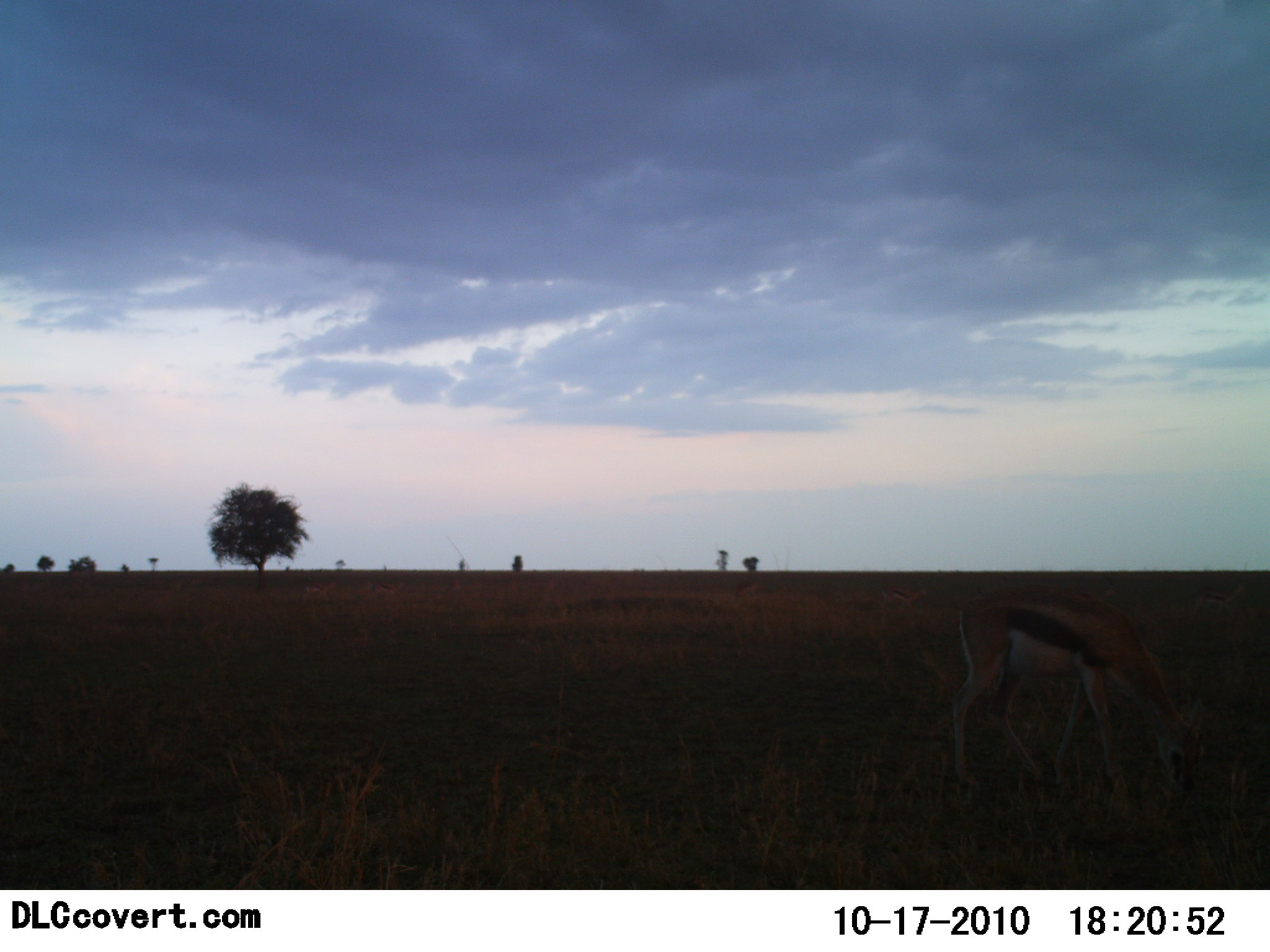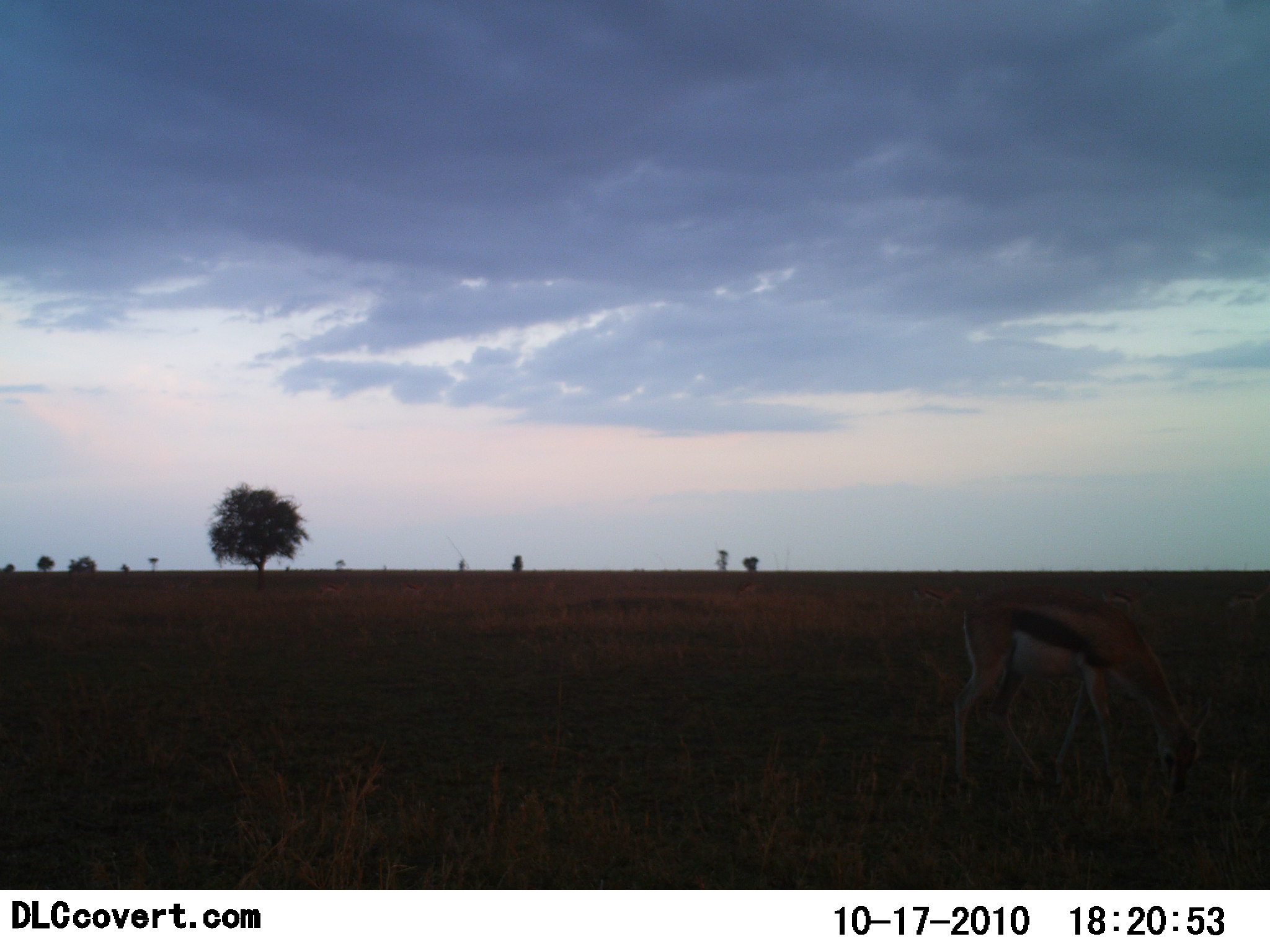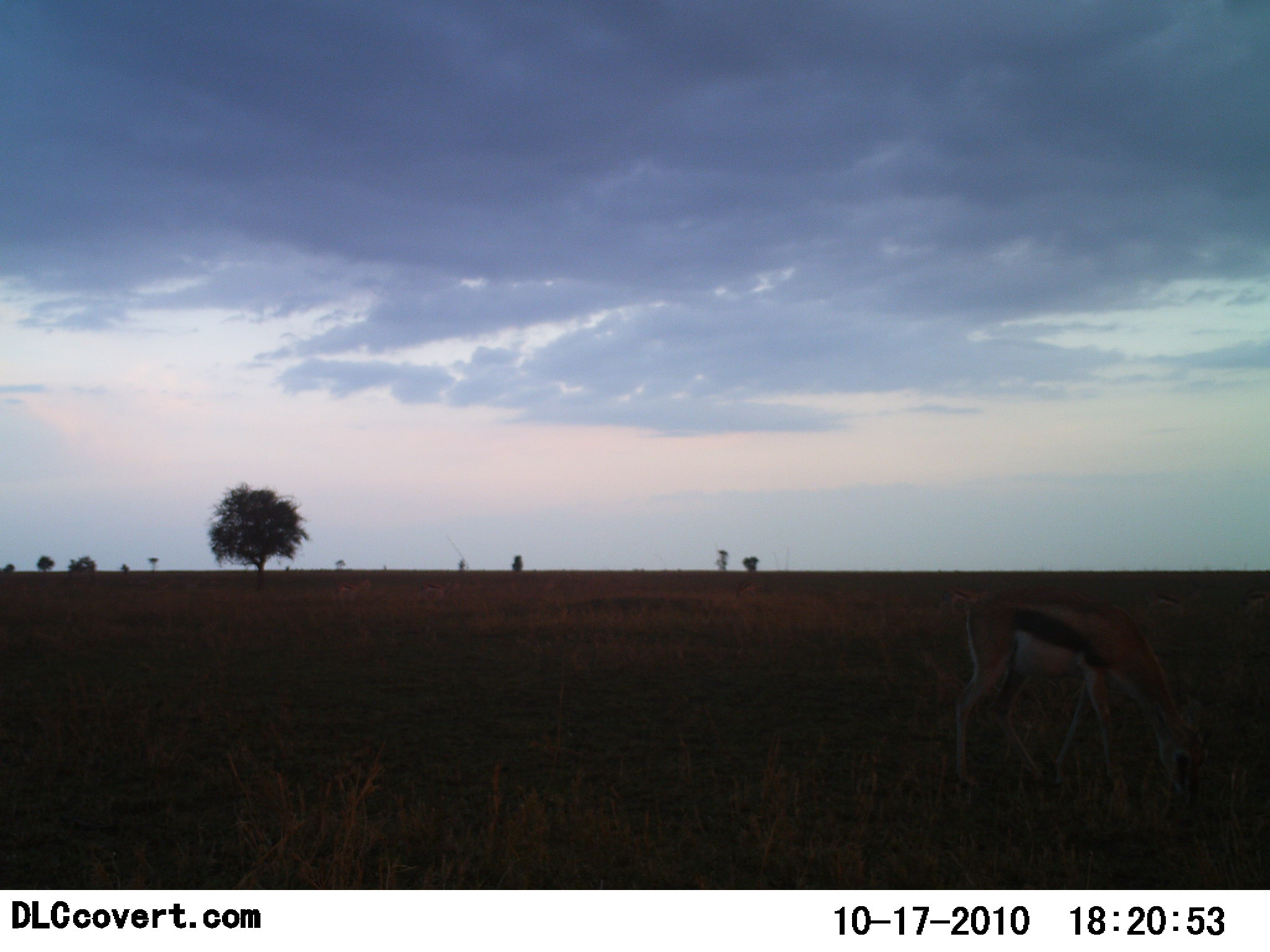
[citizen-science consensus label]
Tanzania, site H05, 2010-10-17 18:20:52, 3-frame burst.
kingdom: Animalia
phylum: Chordata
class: Mammalia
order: Artiodactyla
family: Bovidae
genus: Eudorcas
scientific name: Eudorcas thomsonii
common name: thomson's gazelle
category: gazellethomsons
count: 1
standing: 24%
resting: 0%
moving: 6%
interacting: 0%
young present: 0%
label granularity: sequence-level